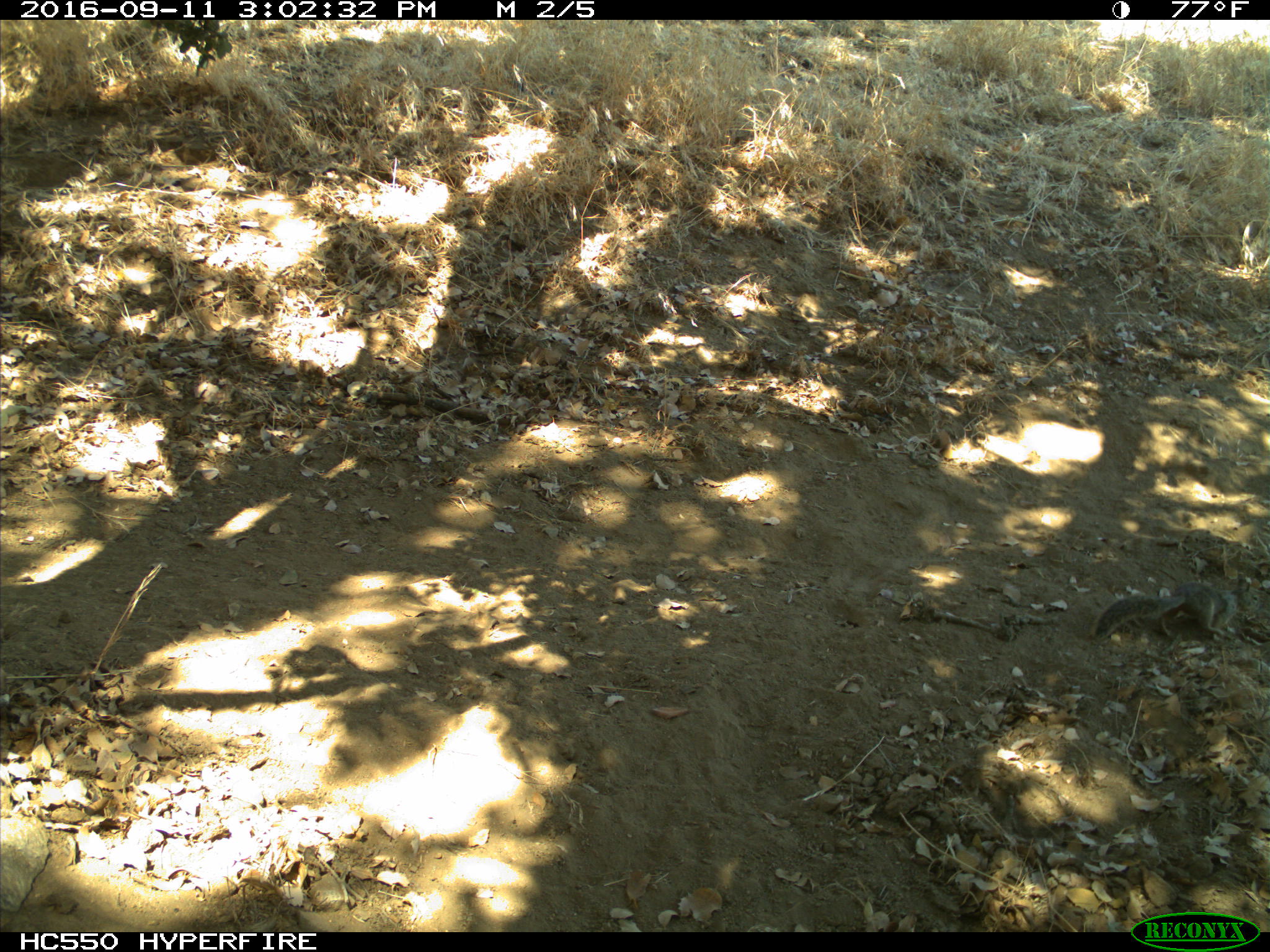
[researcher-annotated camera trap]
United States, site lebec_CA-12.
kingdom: Animalia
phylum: Chordata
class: Mammalia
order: Rodentia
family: Sciuridae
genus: Otospermophilus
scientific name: Otospermophilus beecheyi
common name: california ground squirrel